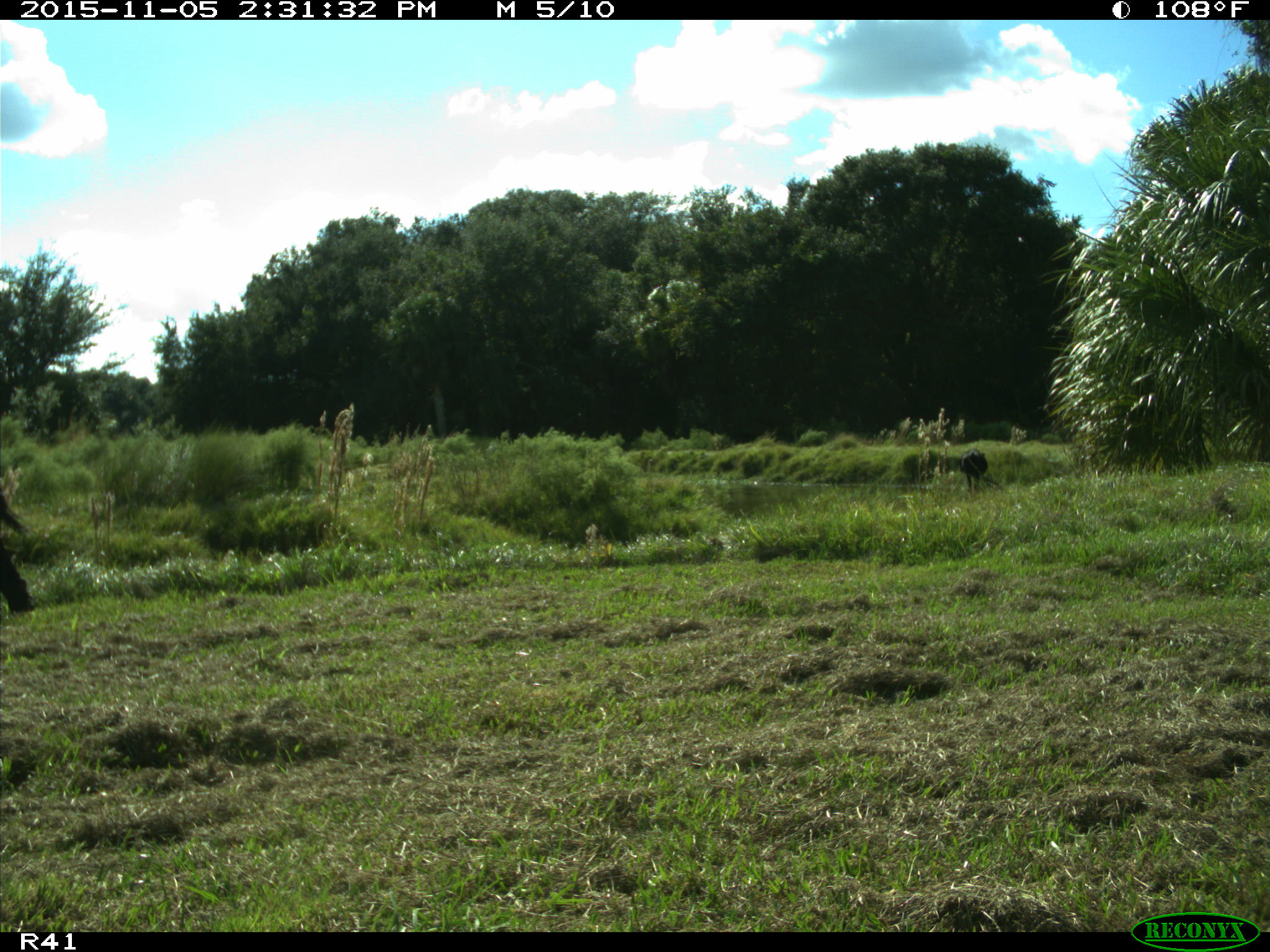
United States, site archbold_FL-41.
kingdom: Animalia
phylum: Chordata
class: Mammalia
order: Artiodactyla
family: Bovidae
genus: Bos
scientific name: Bos taurus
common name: domestic cow